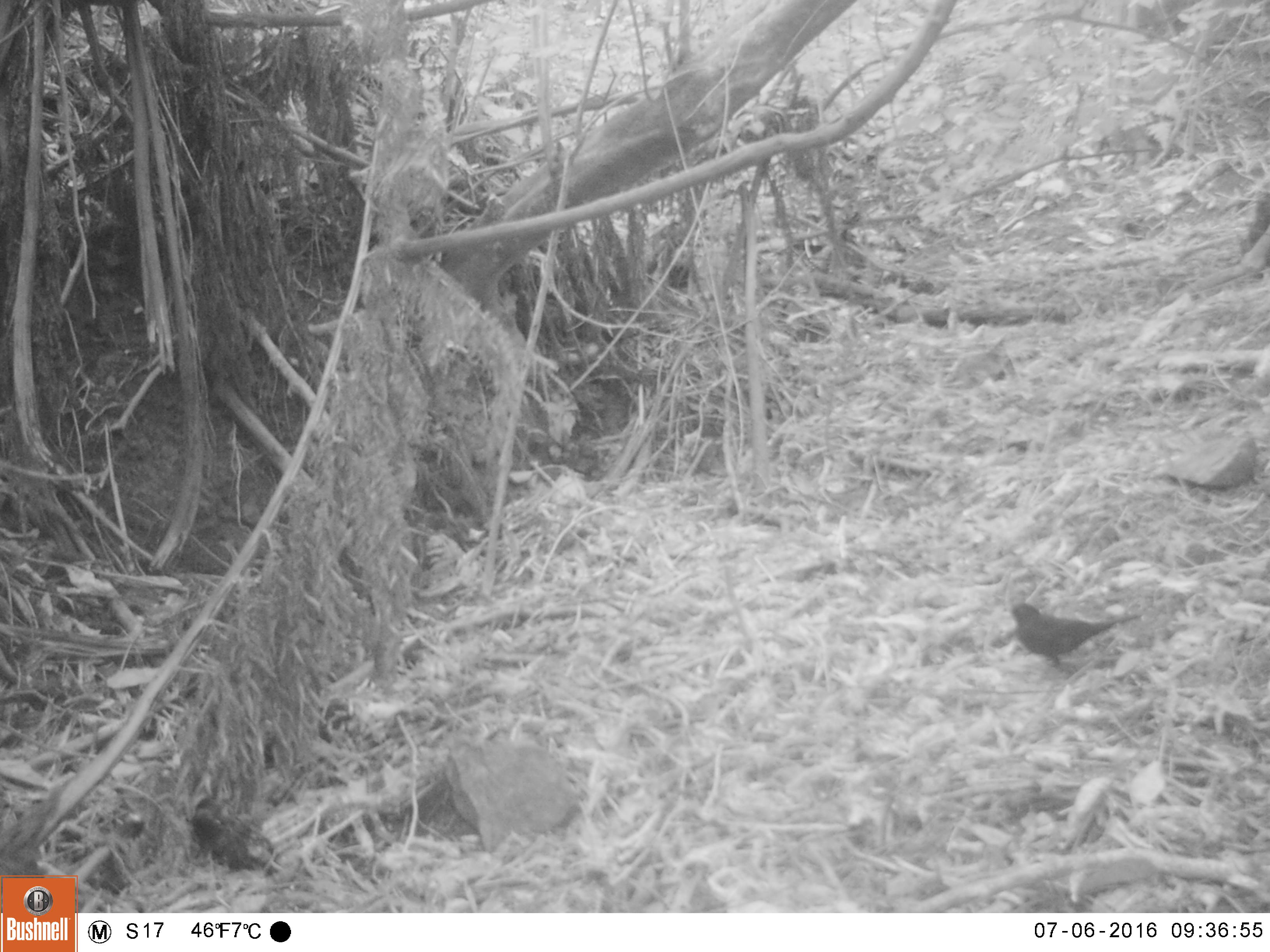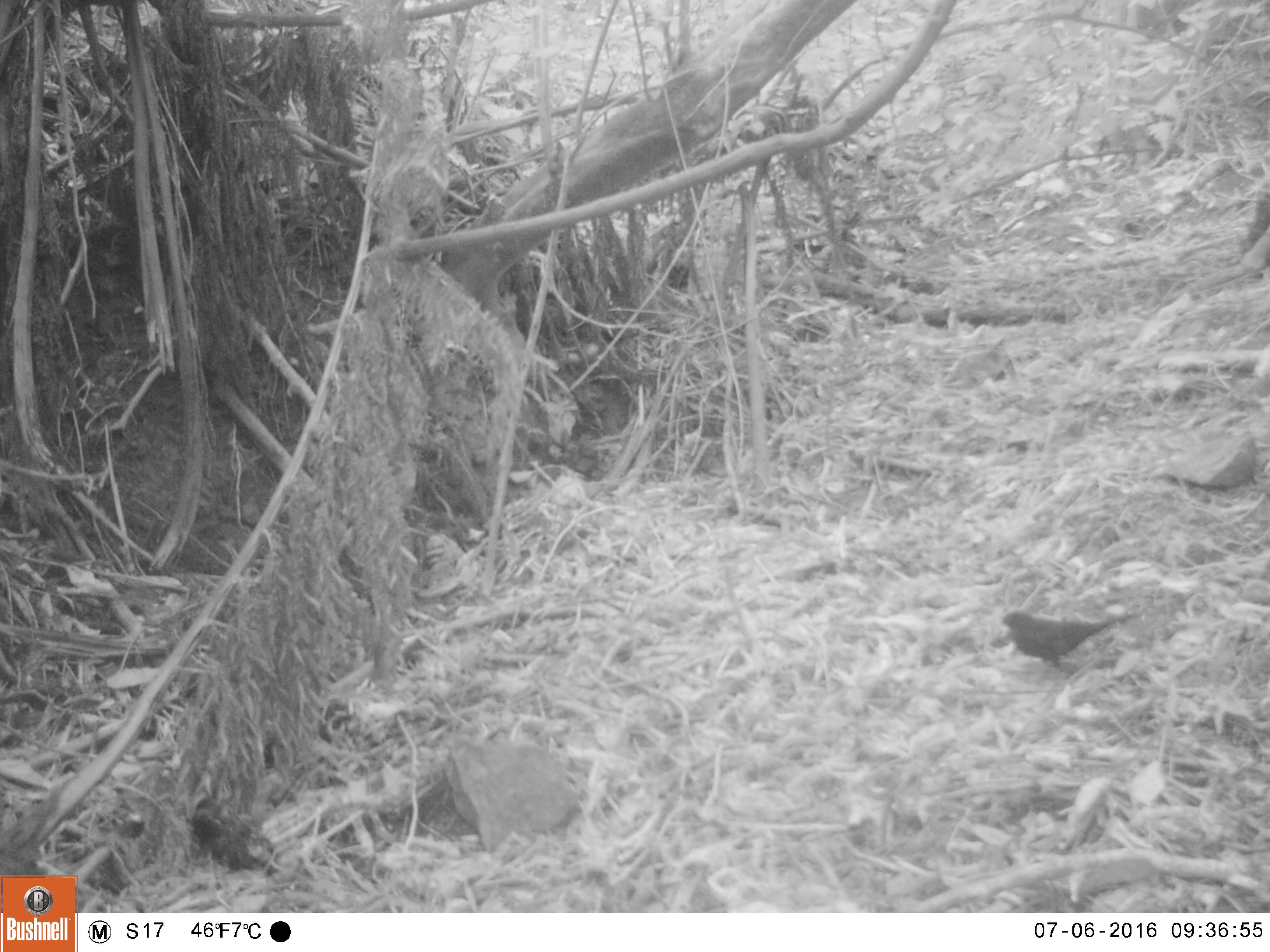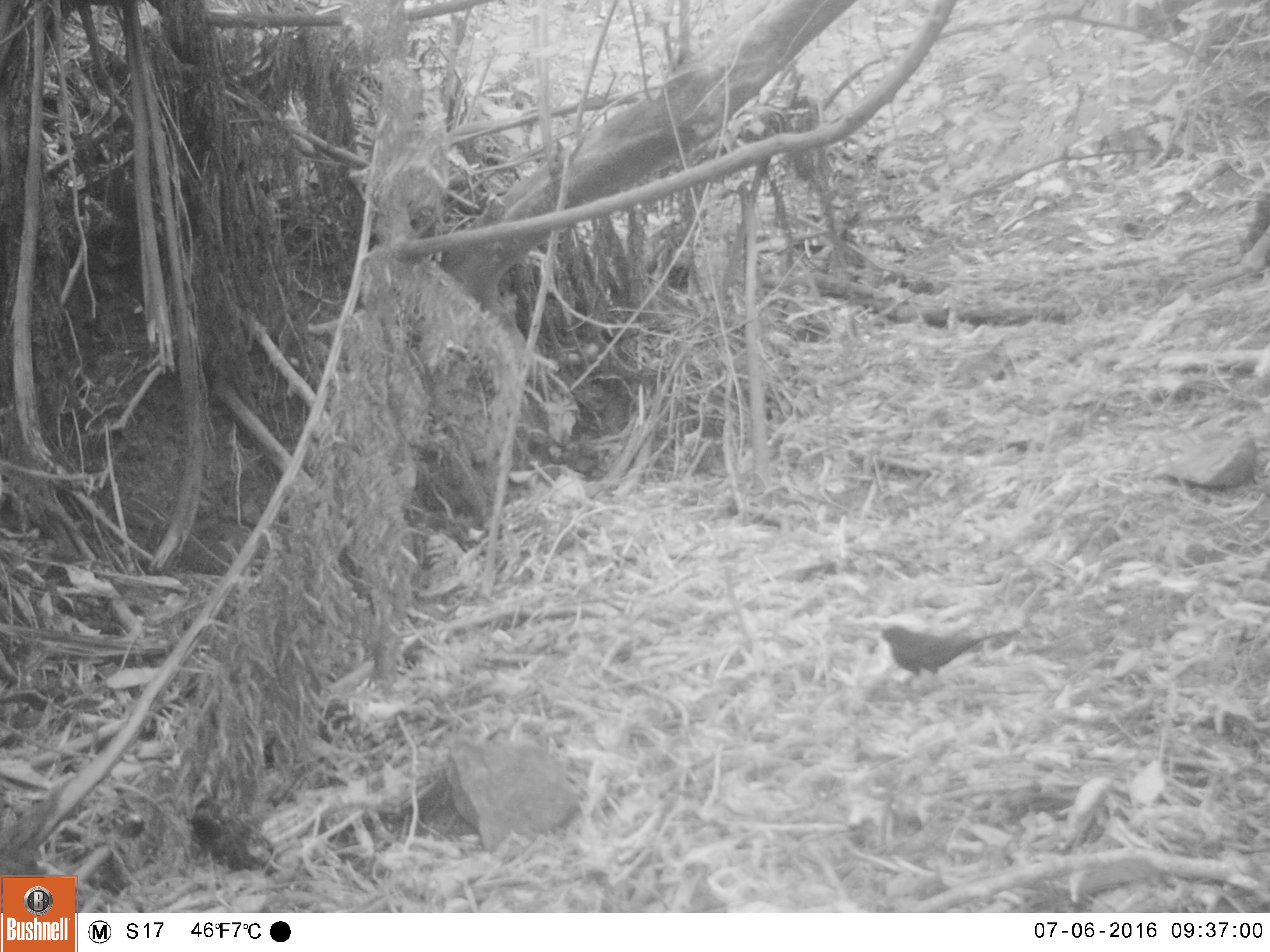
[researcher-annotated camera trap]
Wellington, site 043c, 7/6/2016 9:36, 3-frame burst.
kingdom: Animalia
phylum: Chordata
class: Aves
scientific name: Aves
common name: bird